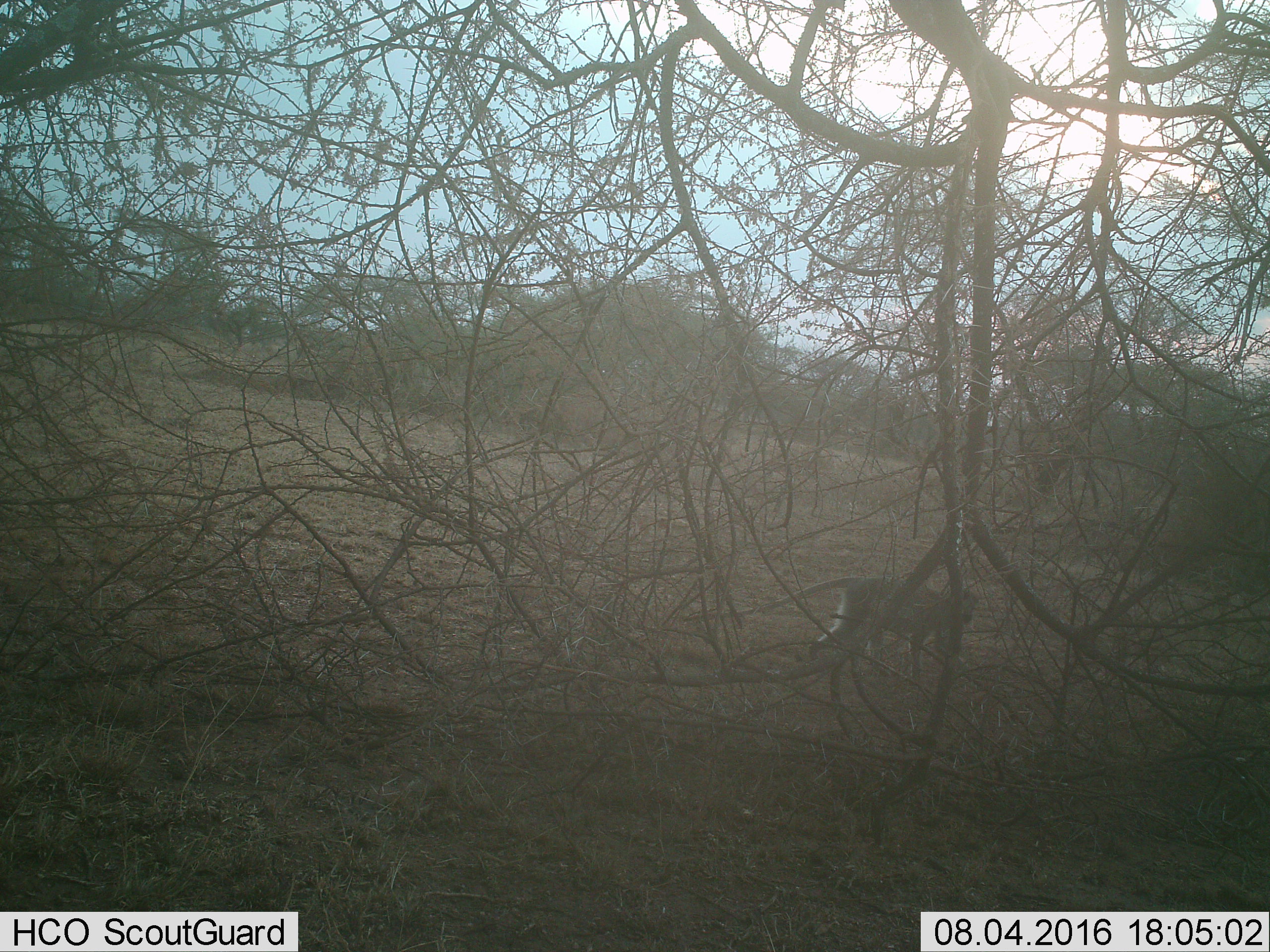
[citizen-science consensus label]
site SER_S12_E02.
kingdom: Animalia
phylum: Chordata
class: Mammalia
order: Primates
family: Cercopithecidae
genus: Chlorocebus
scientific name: Chlorocebus pygerythrus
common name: vervet monkey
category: monkeyvervet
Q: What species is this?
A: Monkeyvervet (vervet monkey) (Chlorocebus pygerythrus).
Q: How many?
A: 1.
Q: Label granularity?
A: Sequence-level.